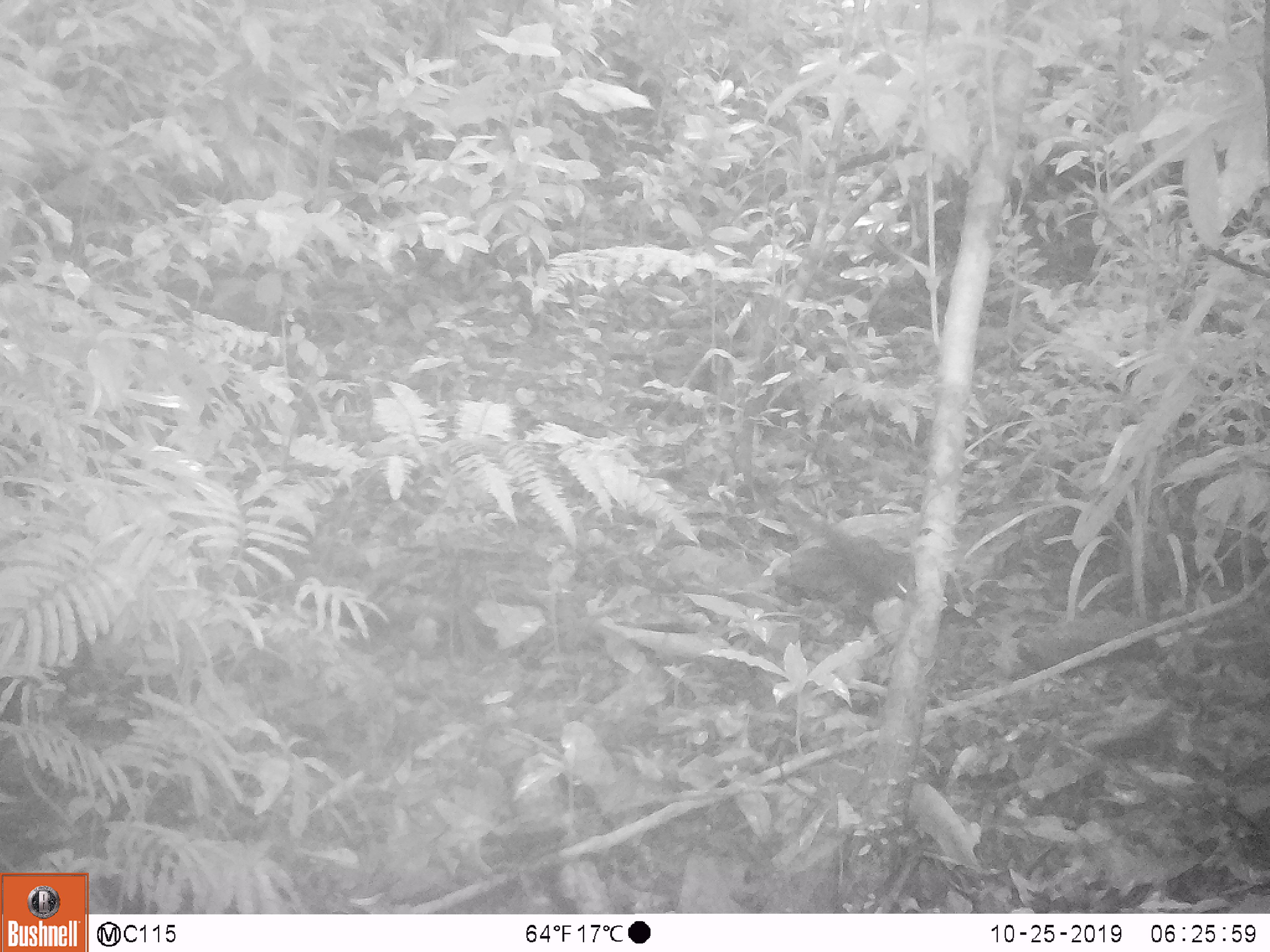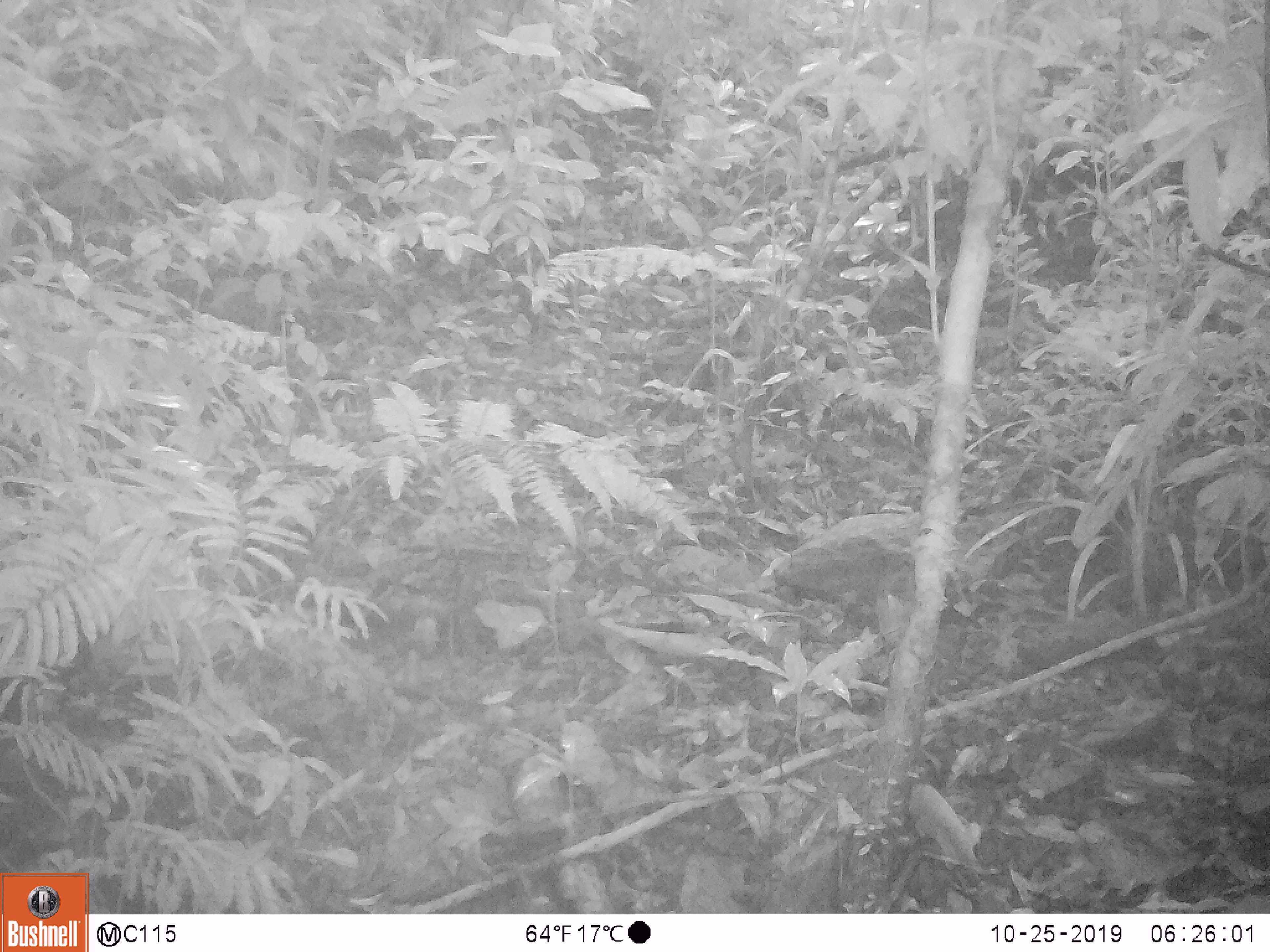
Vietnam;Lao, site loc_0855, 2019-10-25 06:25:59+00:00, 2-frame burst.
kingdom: Animalia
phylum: Chordata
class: Mammalia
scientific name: Mammalia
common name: mammal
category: unidentified small mammal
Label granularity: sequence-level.